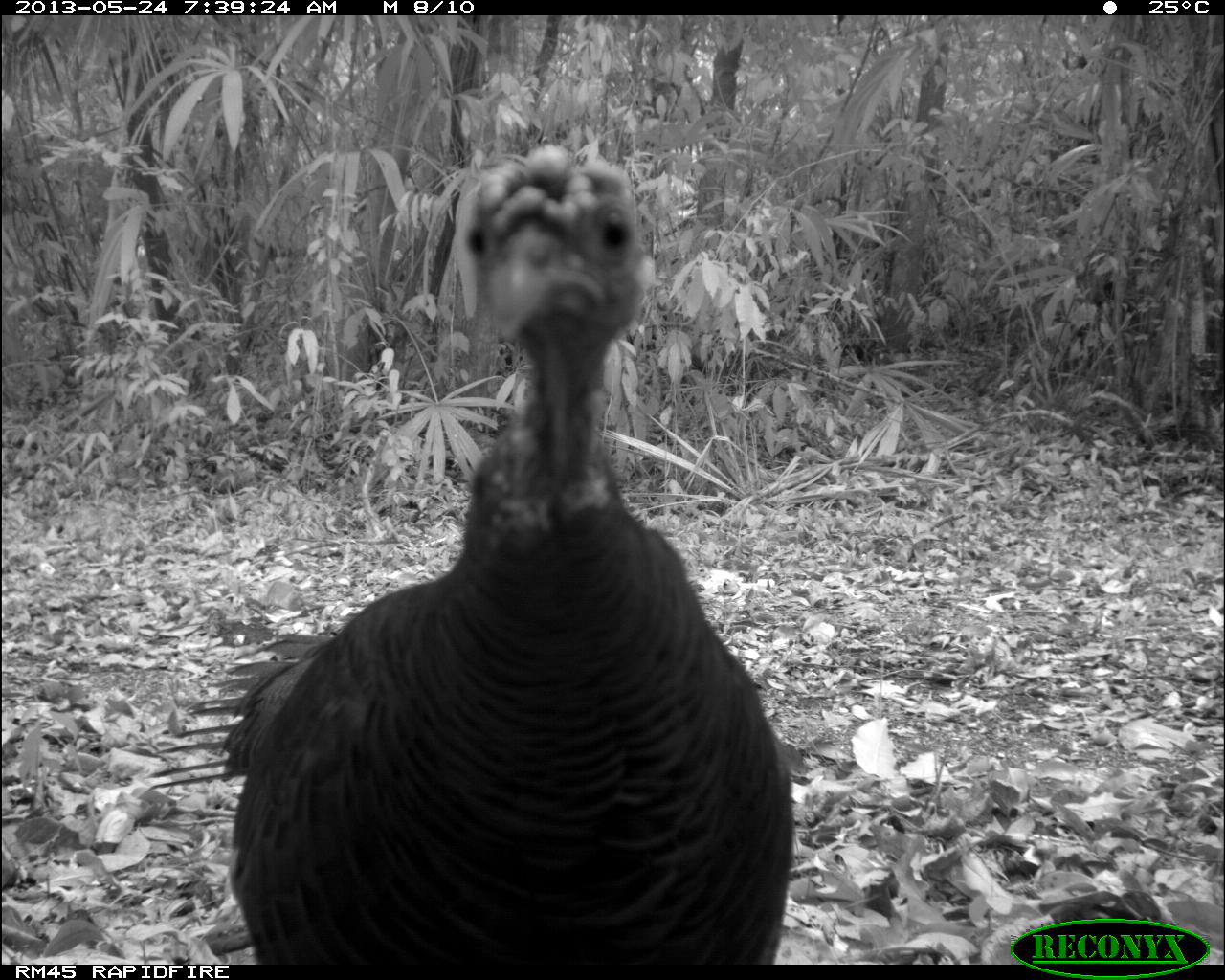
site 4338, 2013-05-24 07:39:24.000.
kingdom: Animalia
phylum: Chordata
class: Aves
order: Galliformes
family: Phasianidae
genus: Meleagris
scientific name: Meleagris ocellata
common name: ocellated turkey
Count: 1.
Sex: female.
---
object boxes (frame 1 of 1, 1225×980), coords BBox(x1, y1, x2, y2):
meleagris ocellata: BBox(143, 143, 794, 963)